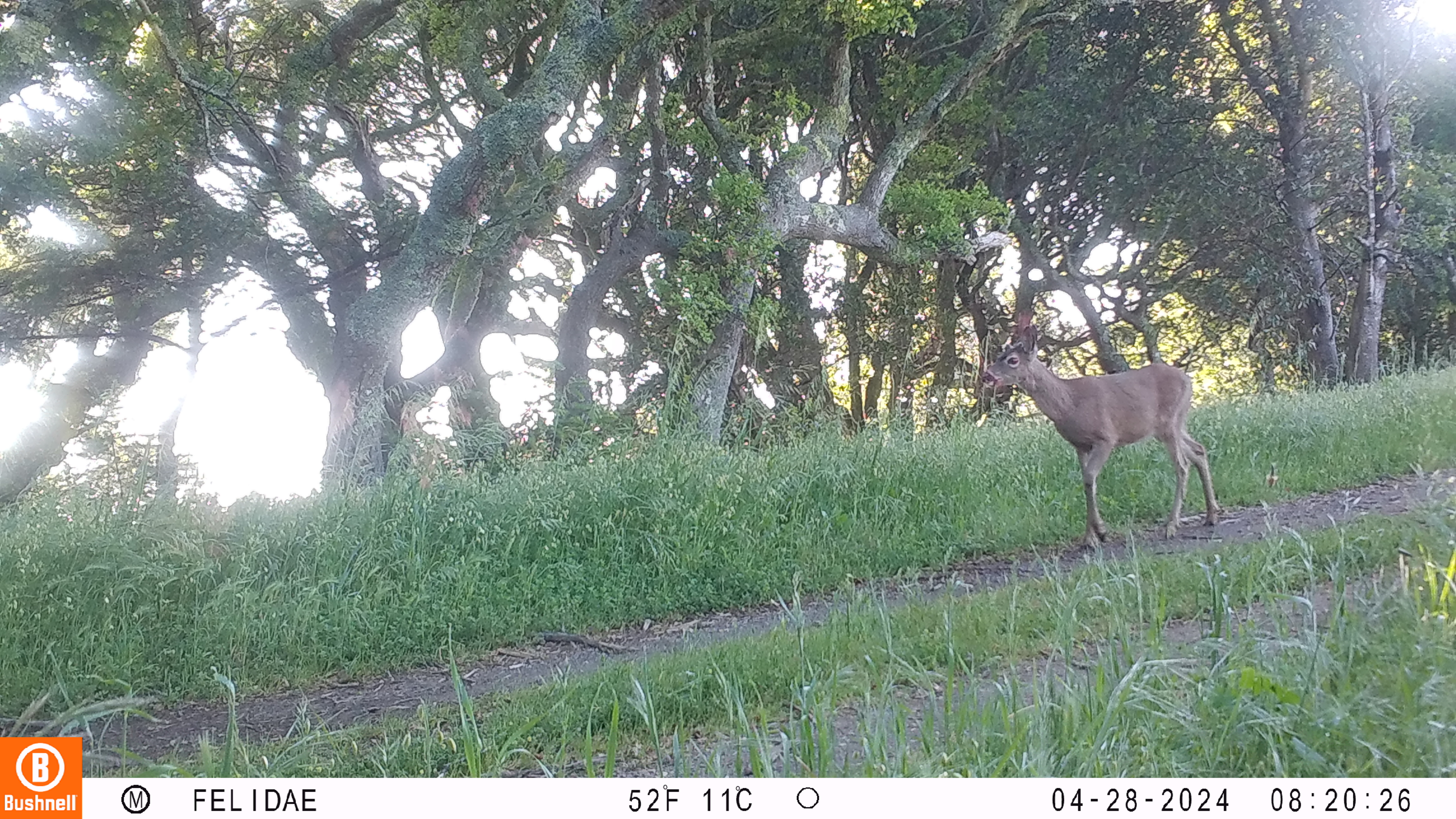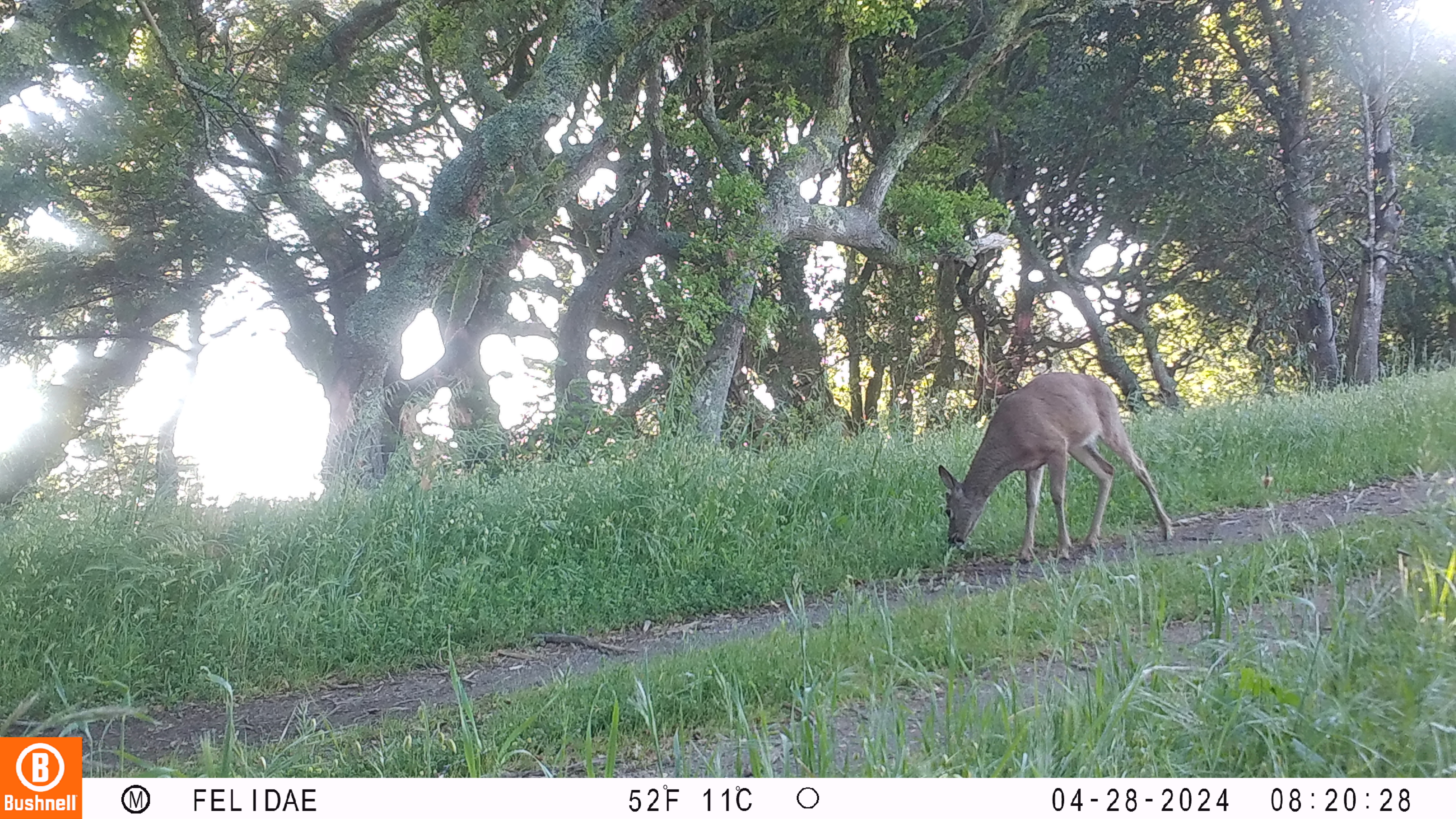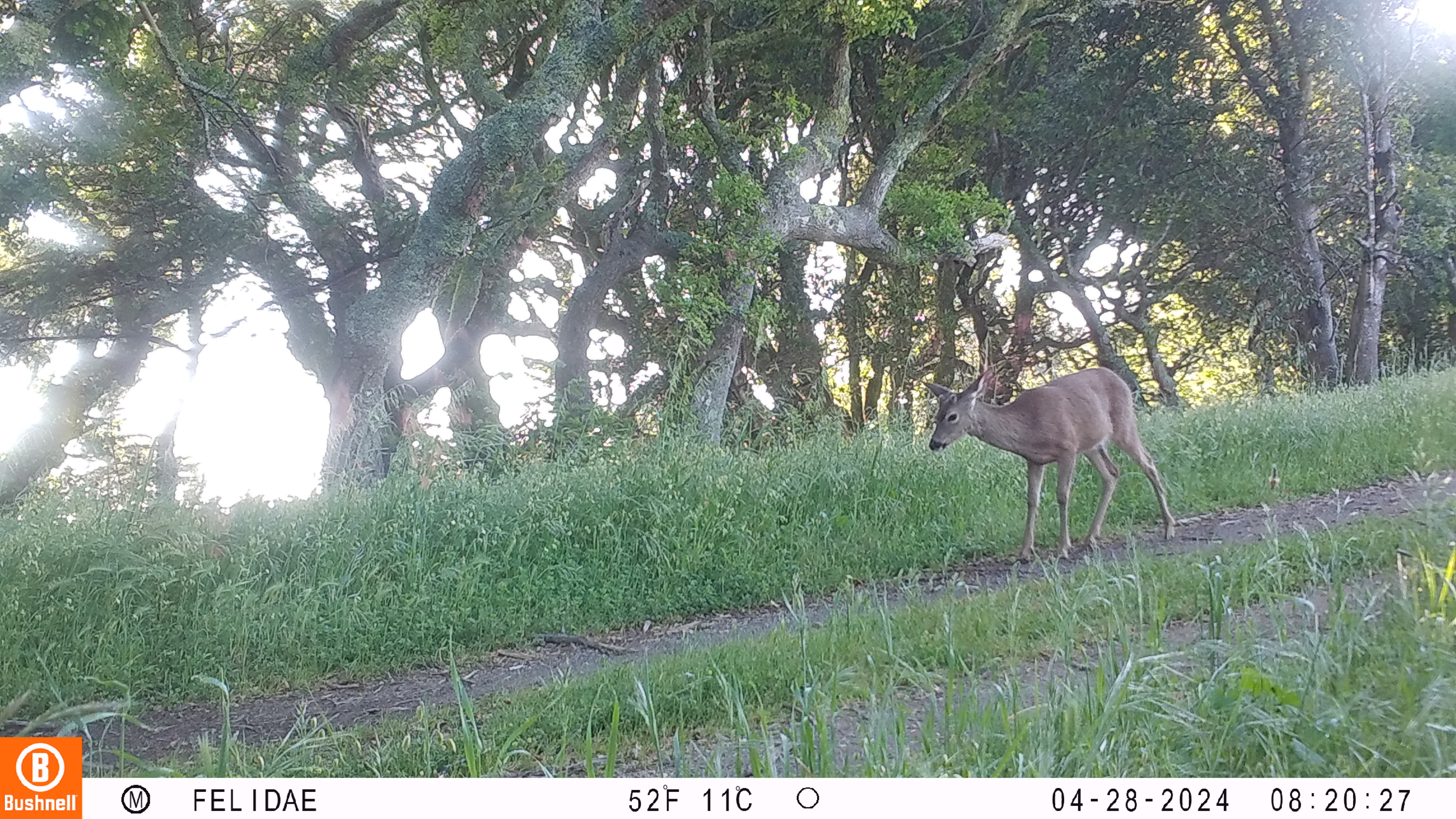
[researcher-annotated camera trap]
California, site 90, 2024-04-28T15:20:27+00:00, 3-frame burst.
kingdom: Animalia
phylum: Chordata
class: Mammalia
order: Artiodactyla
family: Cervidae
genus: Odocoileus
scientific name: Odocoileus hemionus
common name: mule deer